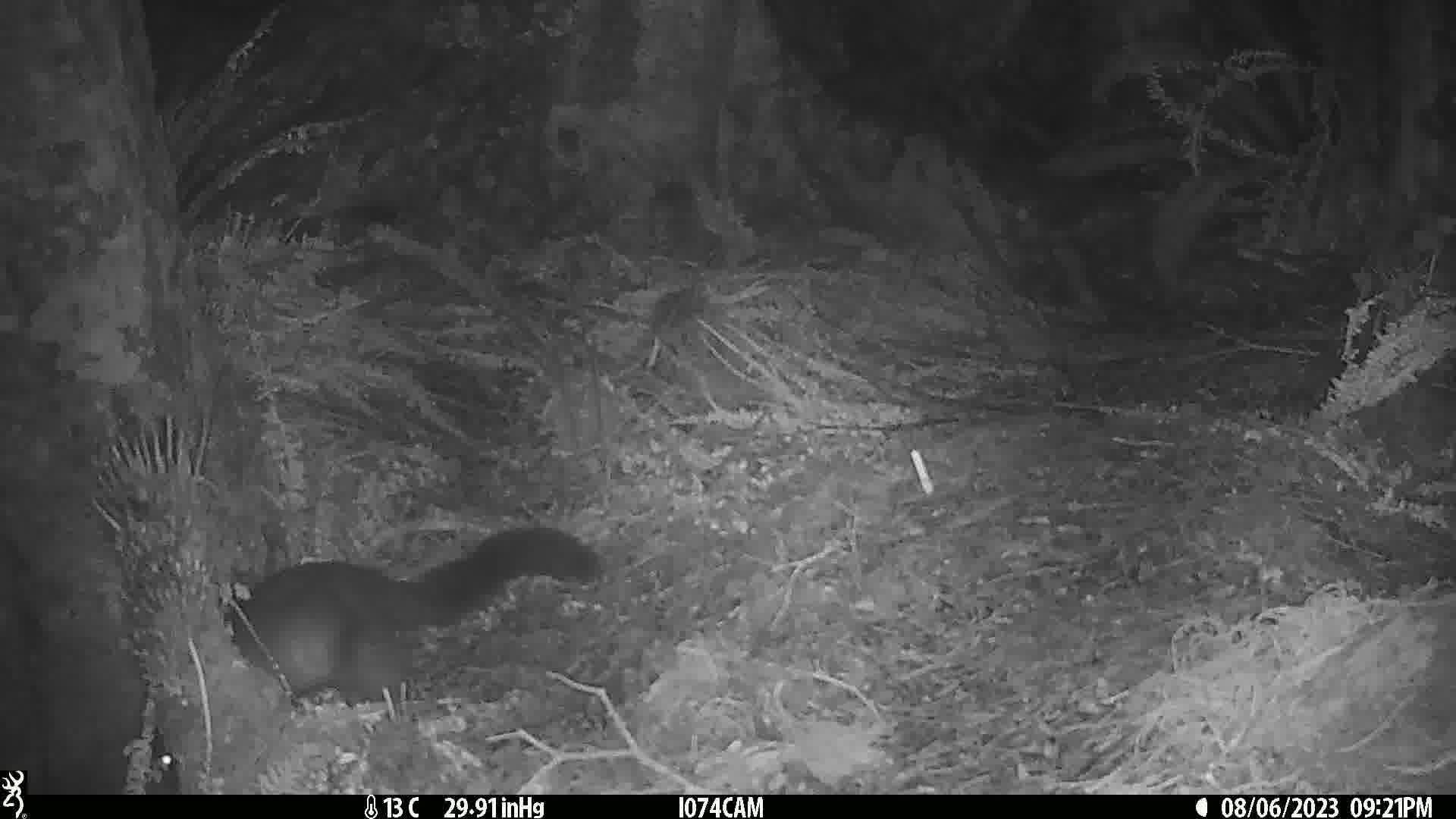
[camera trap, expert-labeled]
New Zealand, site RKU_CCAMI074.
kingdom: Animalia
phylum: Chordata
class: Mammalia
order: Diprotodontia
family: Phalangeridae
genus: Trichosurus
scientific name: Trichosurus vulpecula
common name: common brushtail possum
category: possum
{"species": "possum (common brushtail possum) (Trichosurus vulpecula)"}